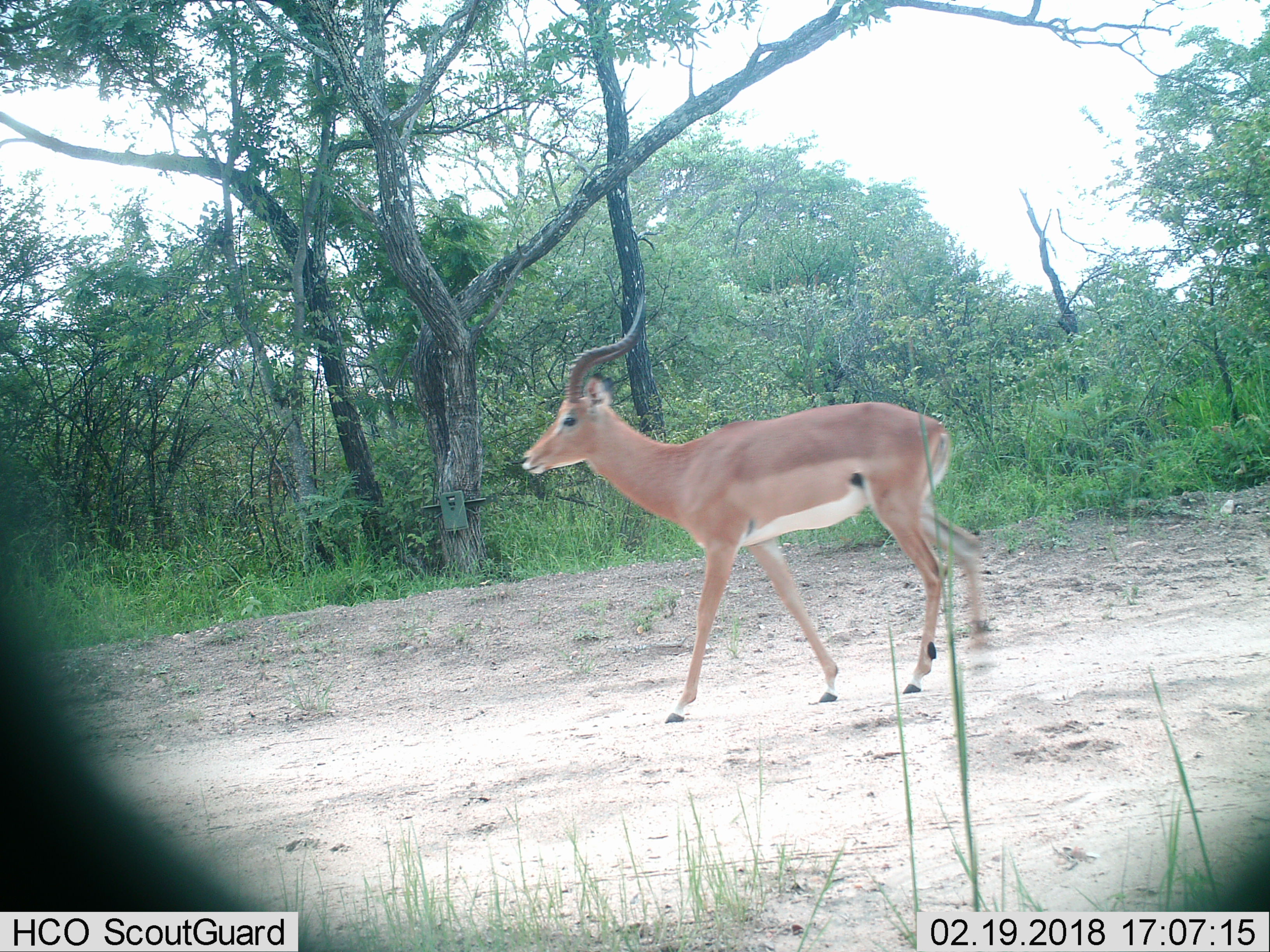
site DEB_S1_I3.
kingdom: Animalia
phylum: Chordata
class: Mammalia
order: Artiodactyla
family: Bovidae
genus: Aepyceros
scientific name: Aepyceros melampus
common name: impala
Impala (Aepyceros melampus), count 1. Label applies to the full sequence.